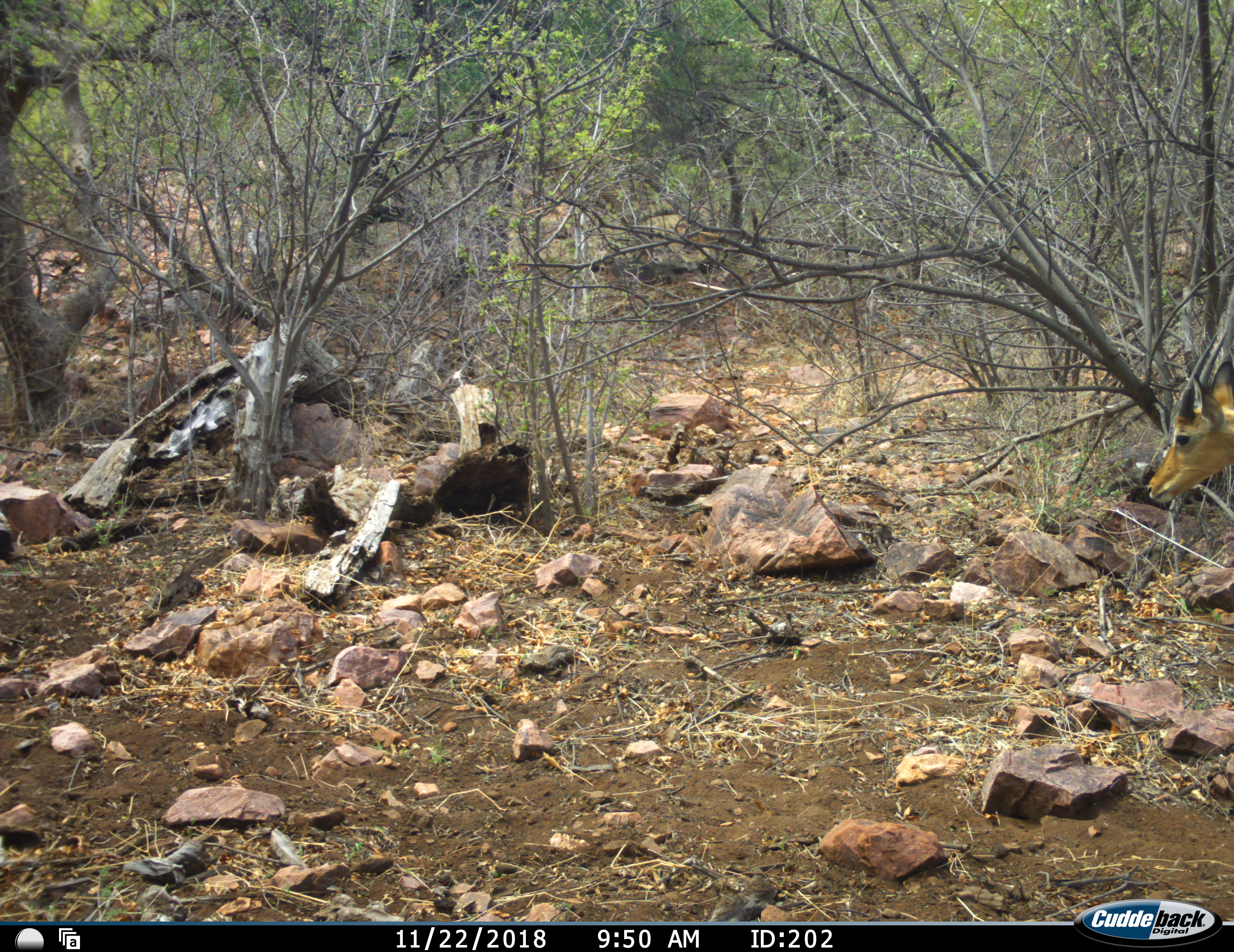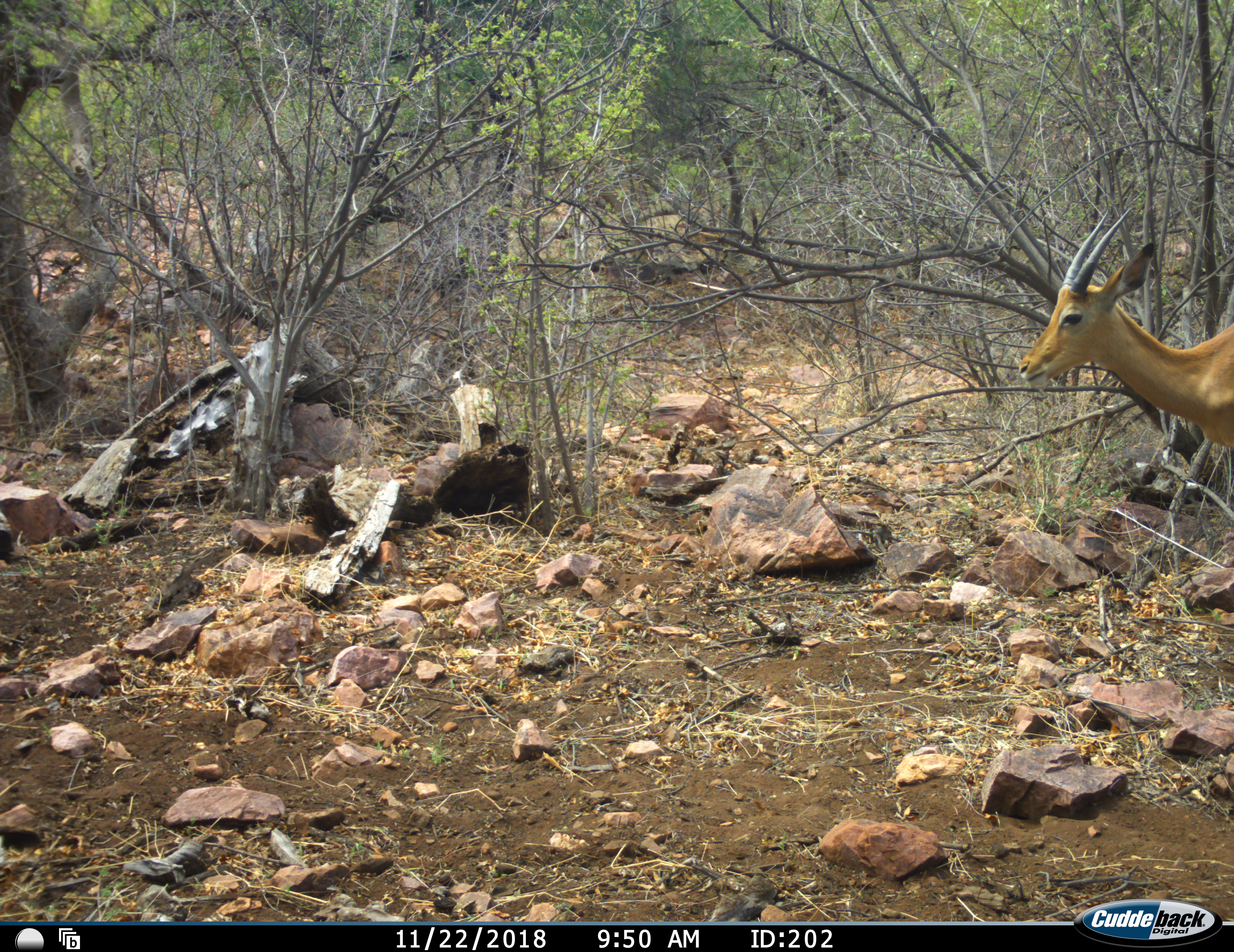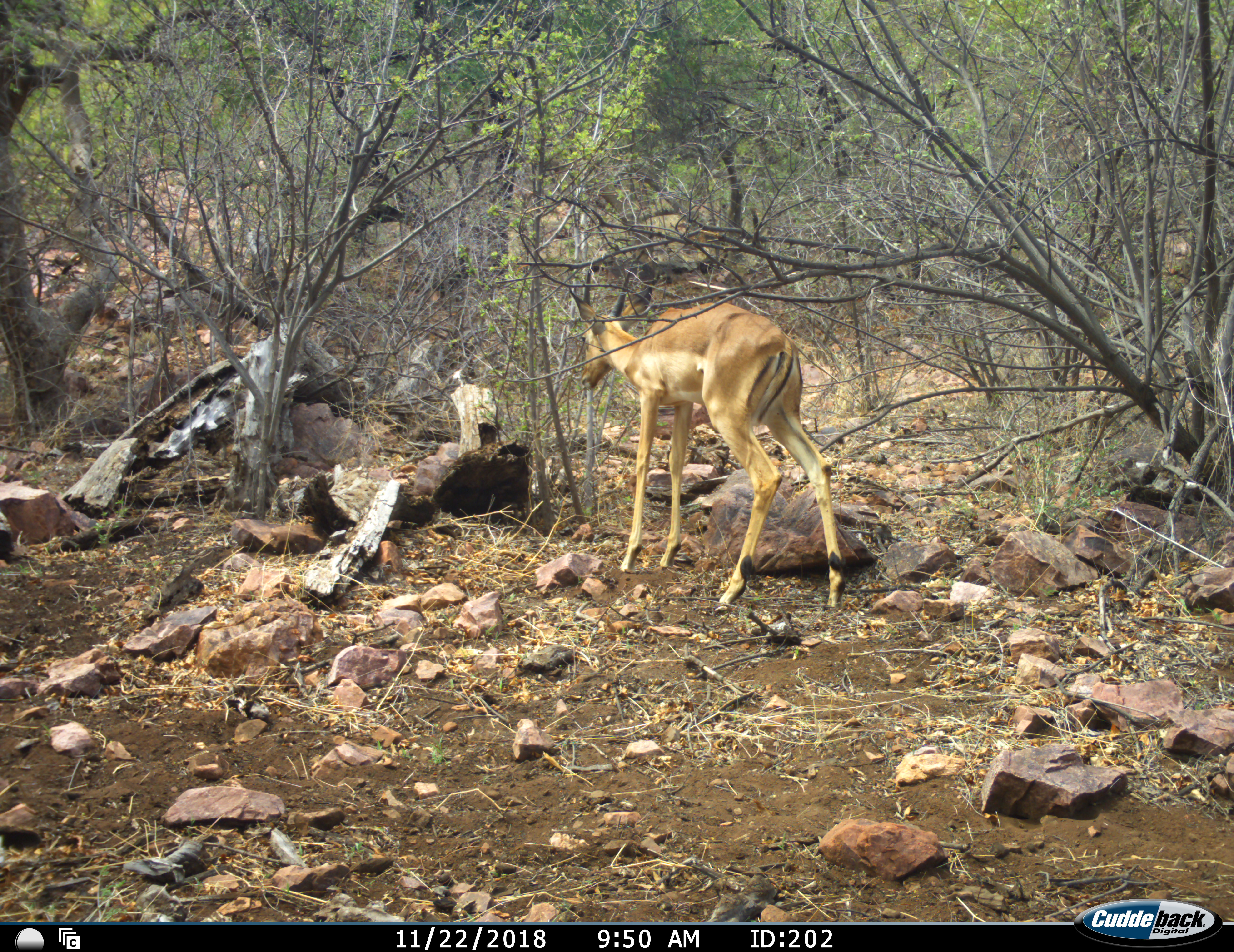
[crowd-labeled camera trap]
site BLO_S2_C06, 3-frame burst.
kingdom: Animalia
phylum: Chordata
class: Mammalia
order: Artiodactyla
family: Bovidae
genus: Aepyceros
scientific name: Aepyceros melampus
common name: impala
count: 1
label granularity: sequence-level